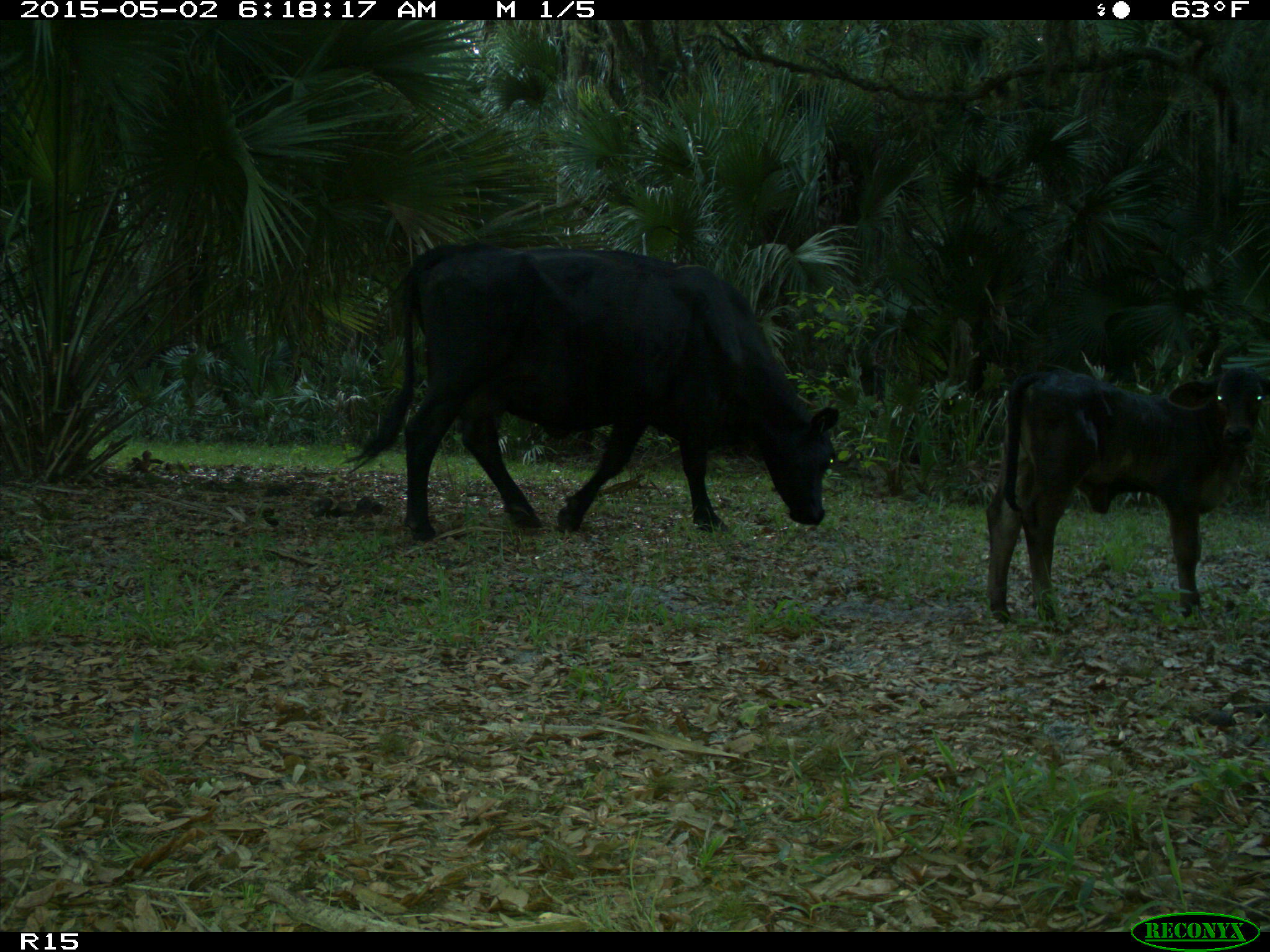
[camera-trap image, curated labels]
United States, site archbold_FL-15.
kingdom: Animalia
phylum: Chordata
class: Mammalia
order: Artiodactyla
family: Bovidae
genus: Bos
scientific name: Bos taurus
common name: domestic cow